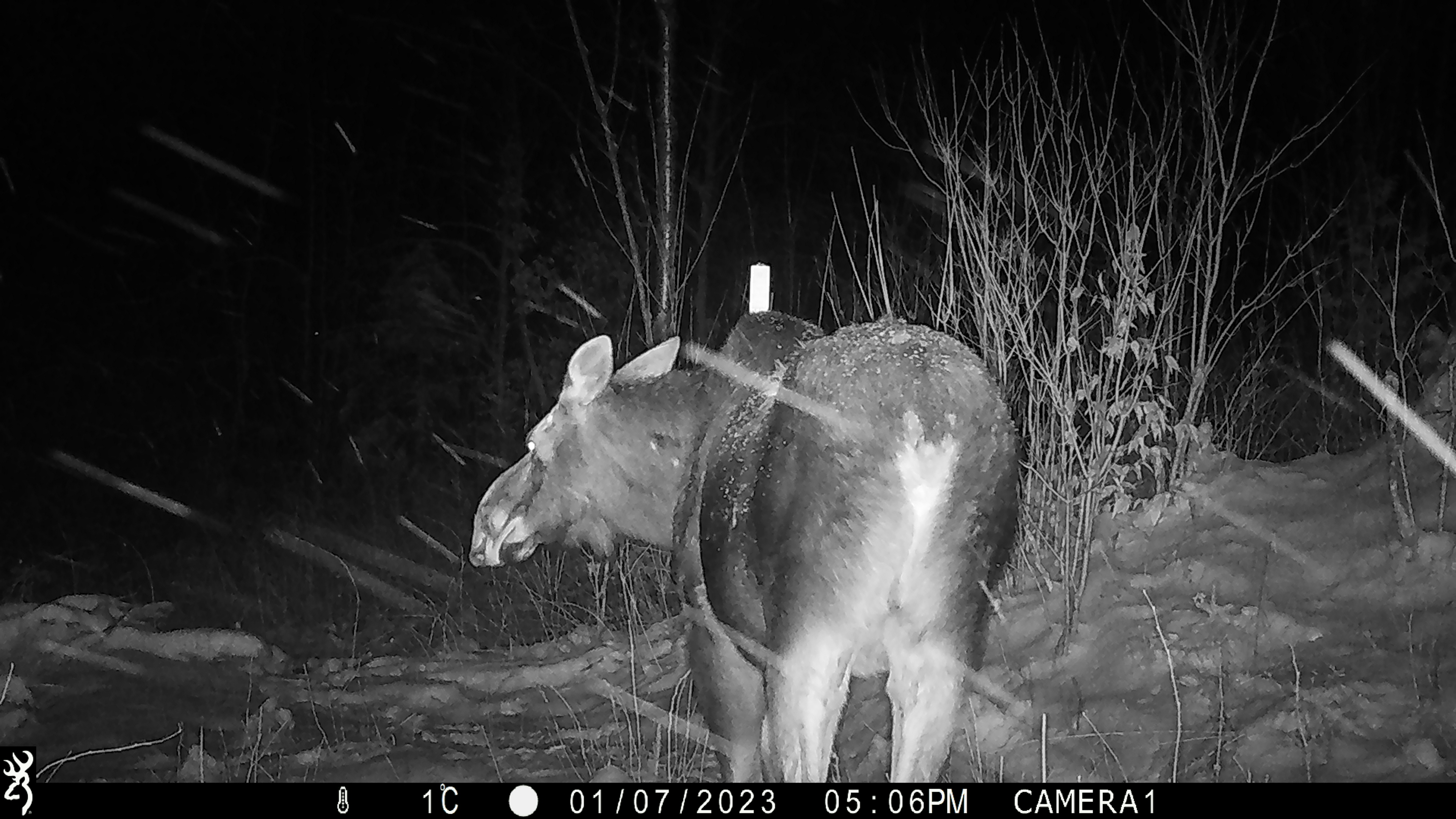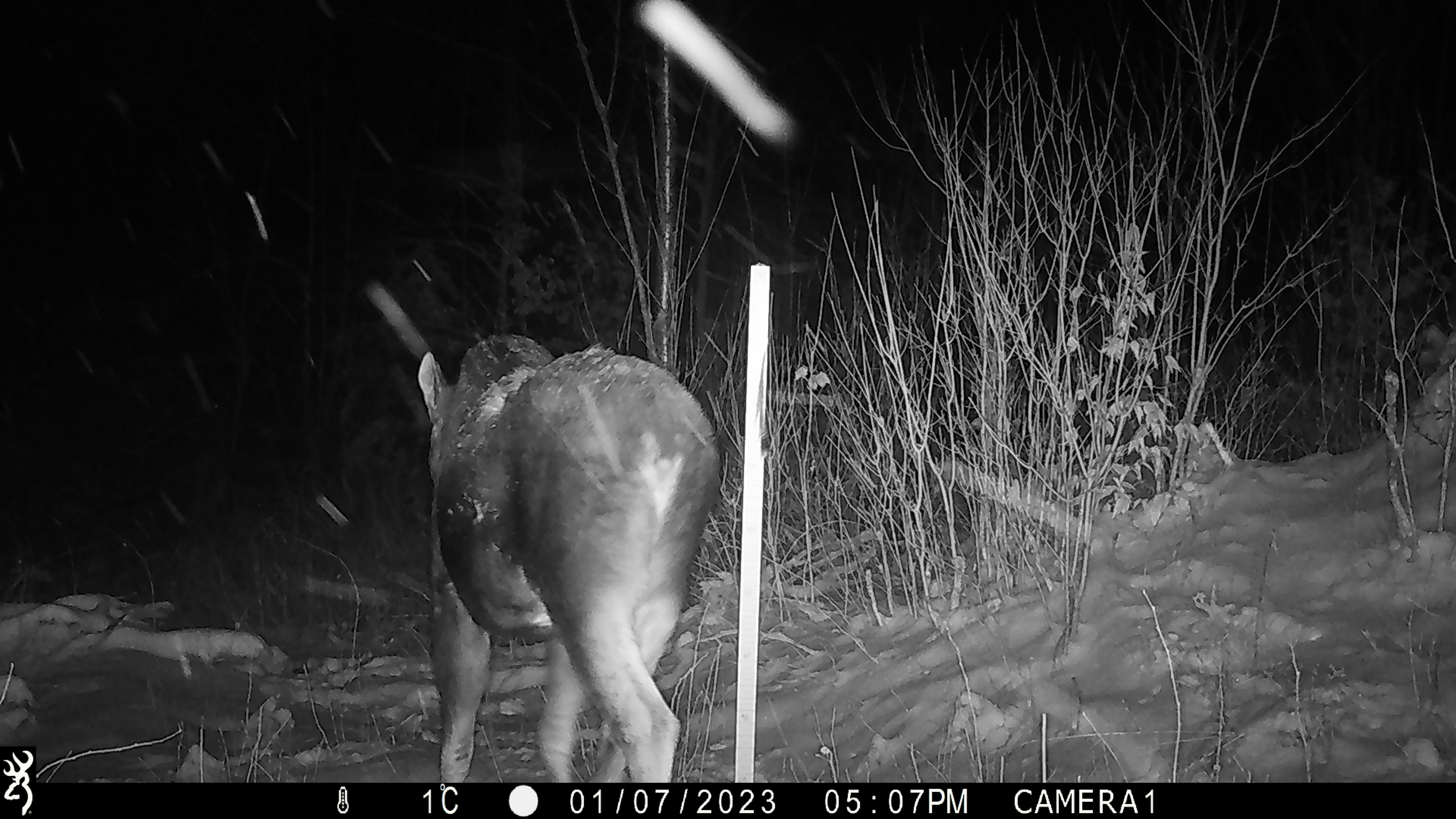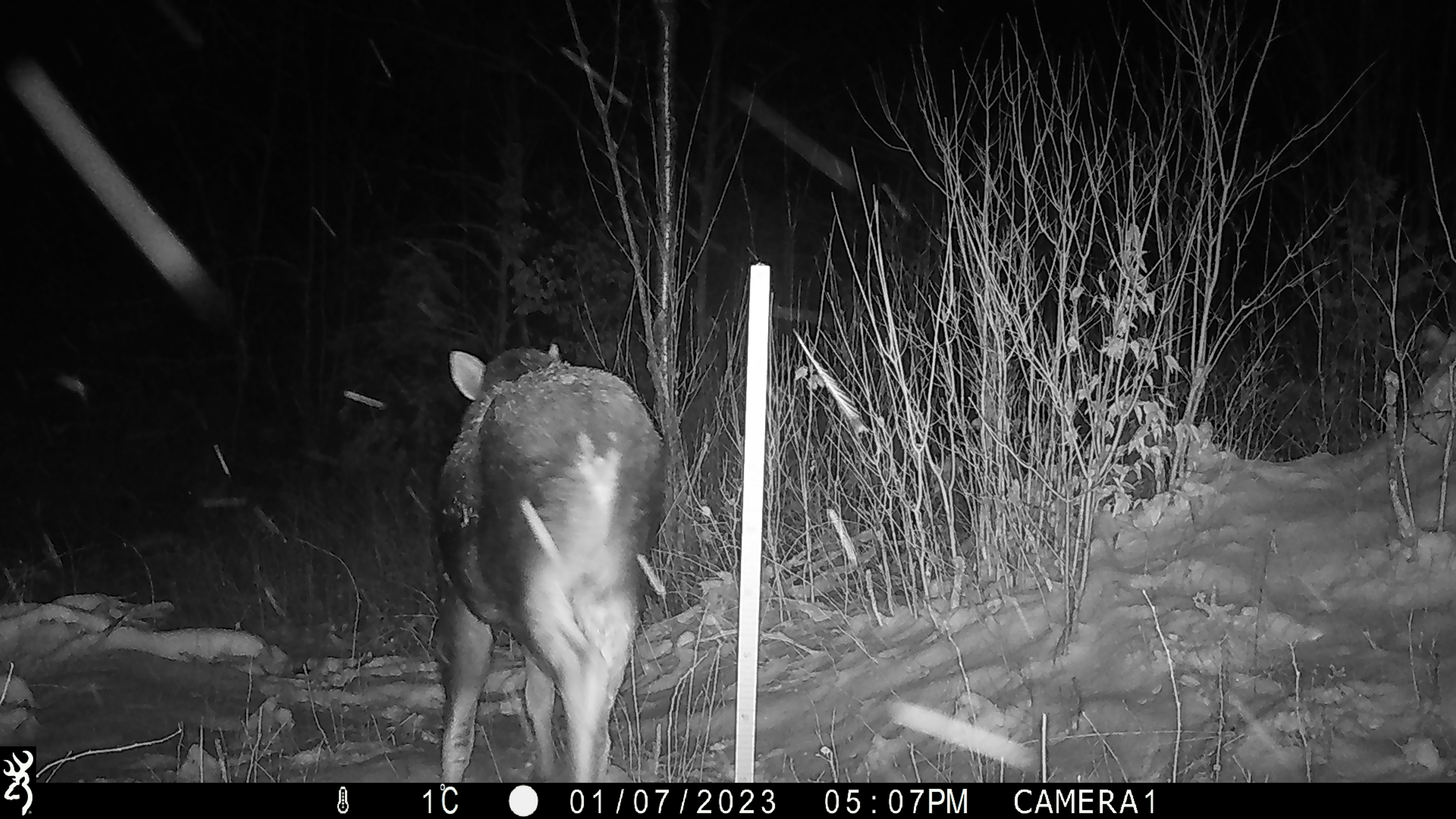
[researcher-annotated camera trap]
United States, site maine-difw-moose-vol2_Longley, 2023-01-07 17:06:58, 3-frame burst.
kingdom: Animalia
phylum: Chordata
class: Mammalia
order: Artiodactyla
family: Cervidae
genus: Alces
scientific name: Alces alces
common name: moose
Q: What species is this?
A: Moose (Alces alces).